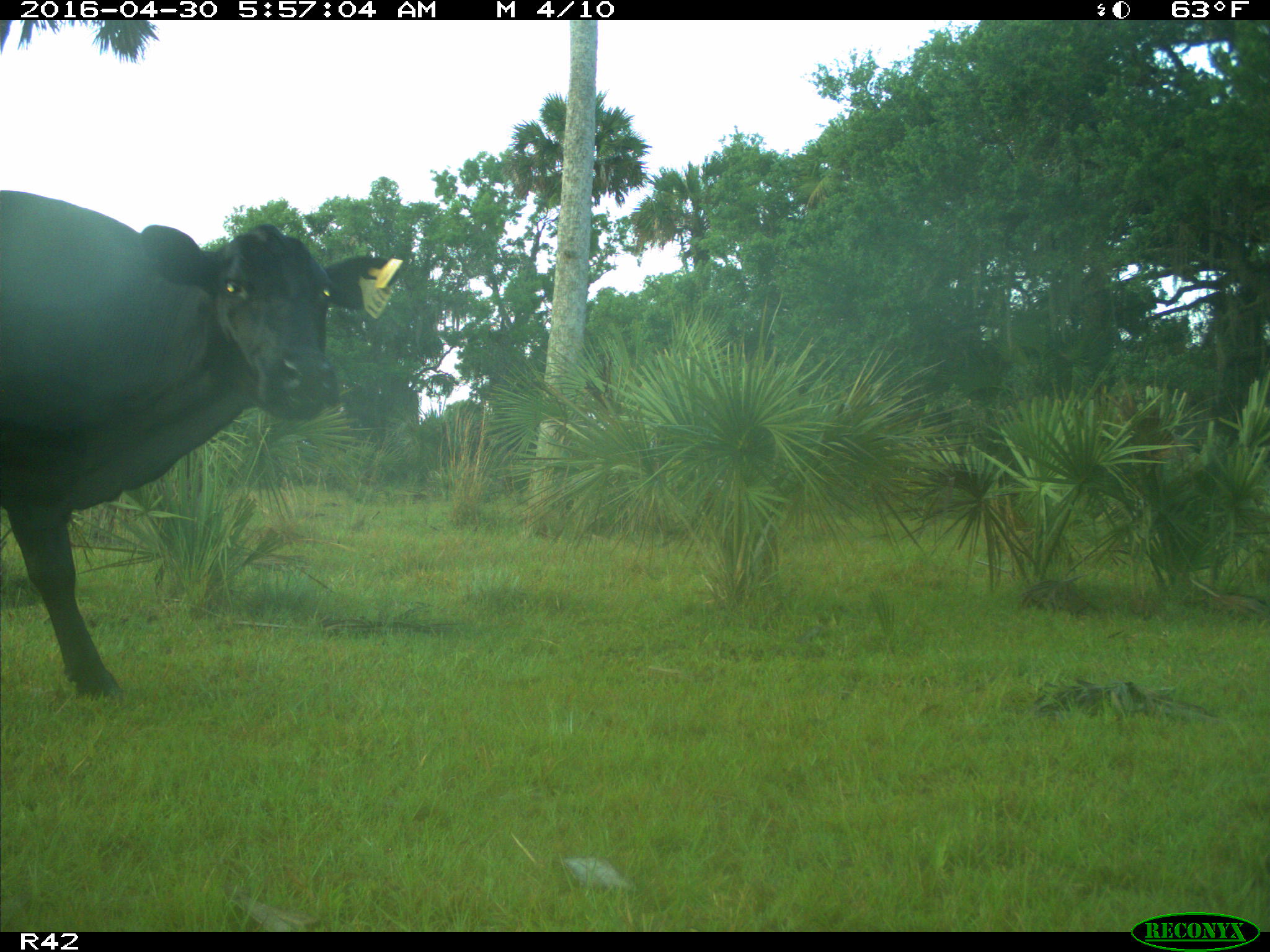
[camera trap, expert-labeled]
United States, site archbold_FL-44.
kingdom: Animalia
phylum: Chordata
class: Mammalia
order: Artiodactyla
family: Bovidae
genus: Bos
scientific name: Bos taurus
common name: domestic cow